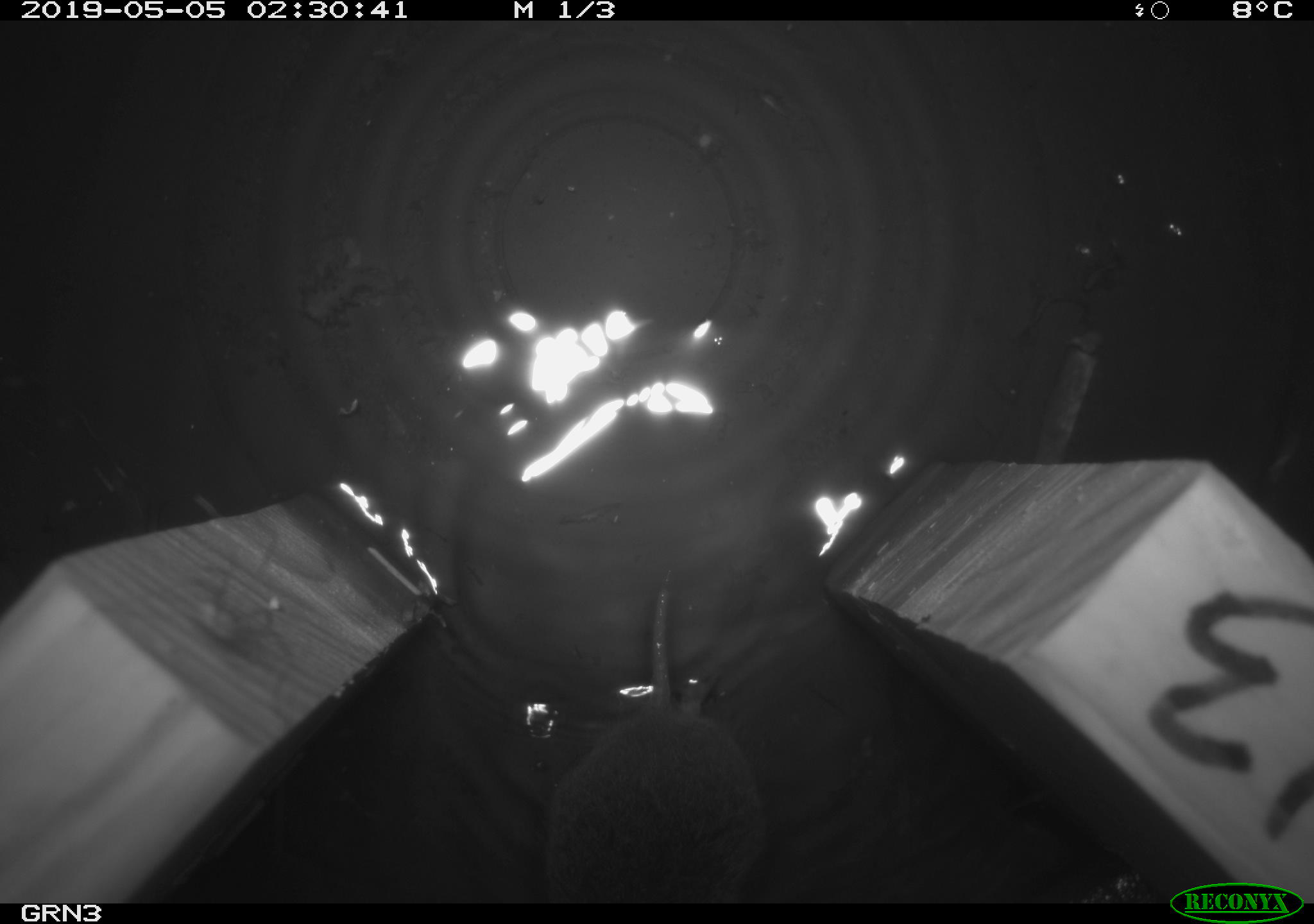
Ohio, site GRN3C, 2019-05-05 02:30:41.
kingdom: Animalia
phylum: Chordata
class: Mammalia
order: Rodentia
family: Cricetidae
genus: Microtus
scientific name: Microtus pennsylvanicus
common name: meadow vole